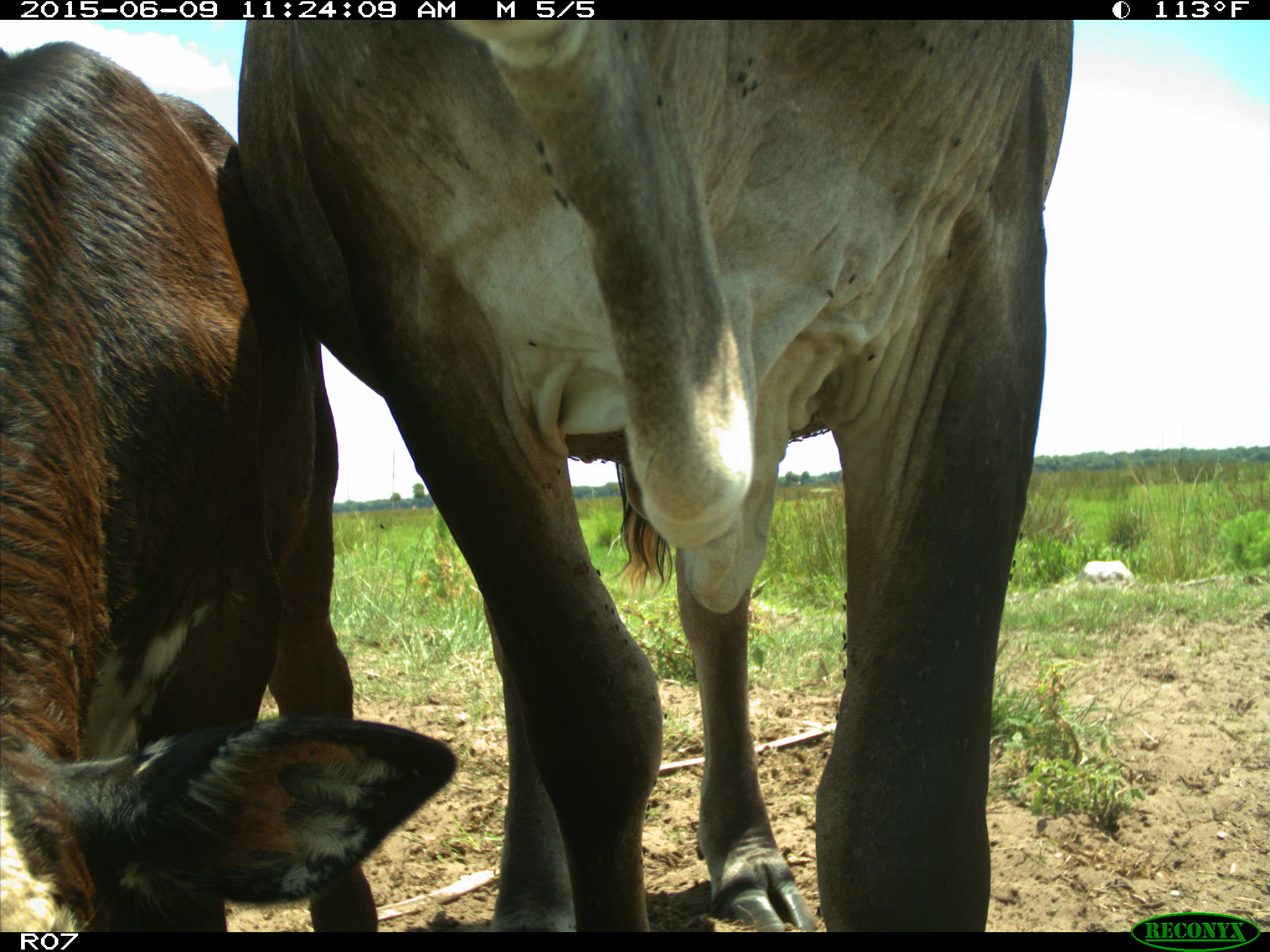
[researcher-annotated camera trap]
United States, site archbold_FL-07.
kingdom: Animalia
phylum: Chordata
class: Mammalia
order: Artiodactyla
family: Bovidae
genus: Bos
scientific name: Bos taurus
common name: domestic cow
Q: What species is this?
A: Bos taurus (domestic cow).